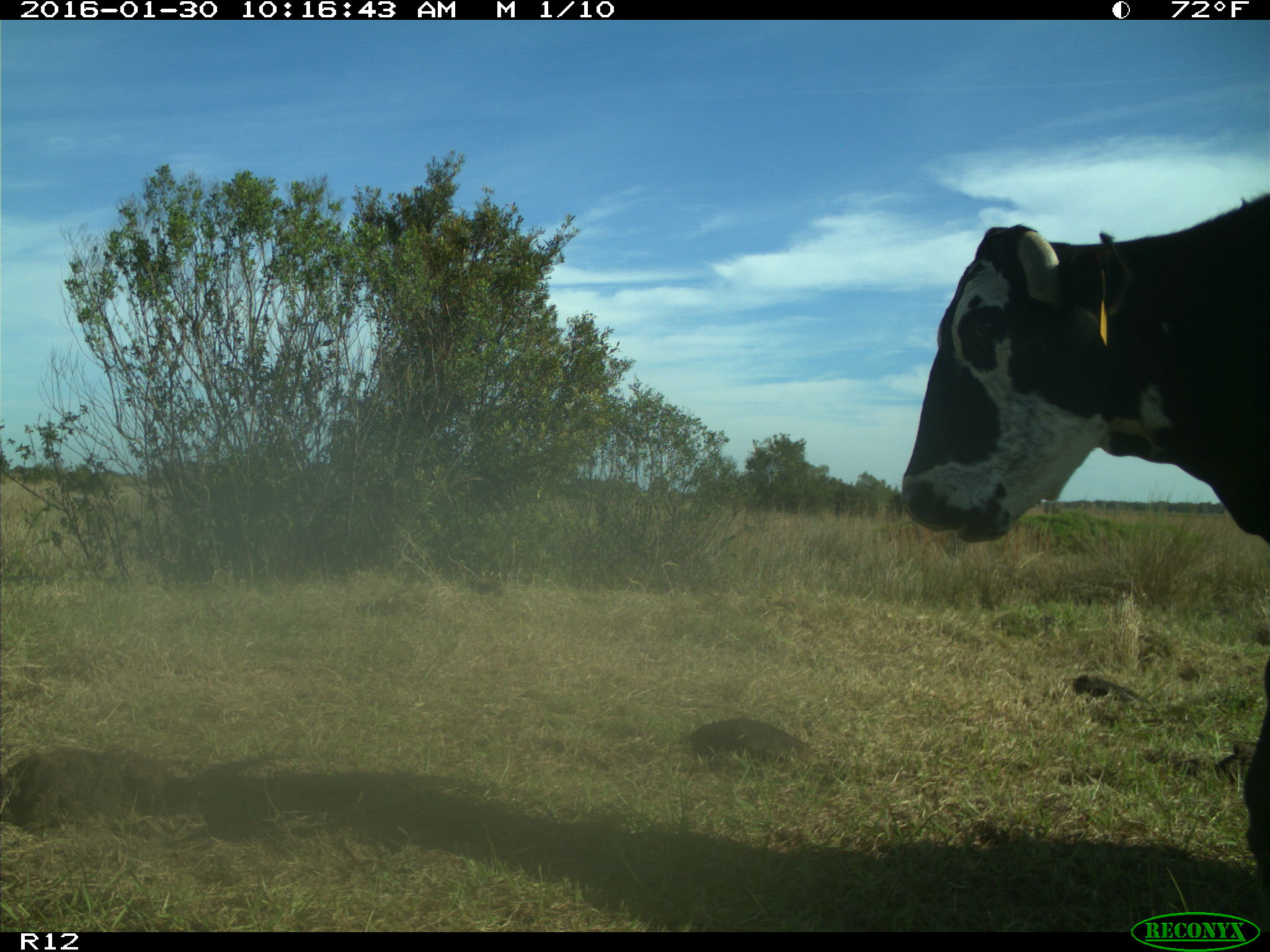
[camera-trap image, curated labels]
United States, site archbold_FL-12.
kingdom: Animalia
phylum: Chordata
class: Mammalia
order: Artiodactyla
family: Bovidae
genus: Bos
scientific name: Bos taurus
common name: domestic cow